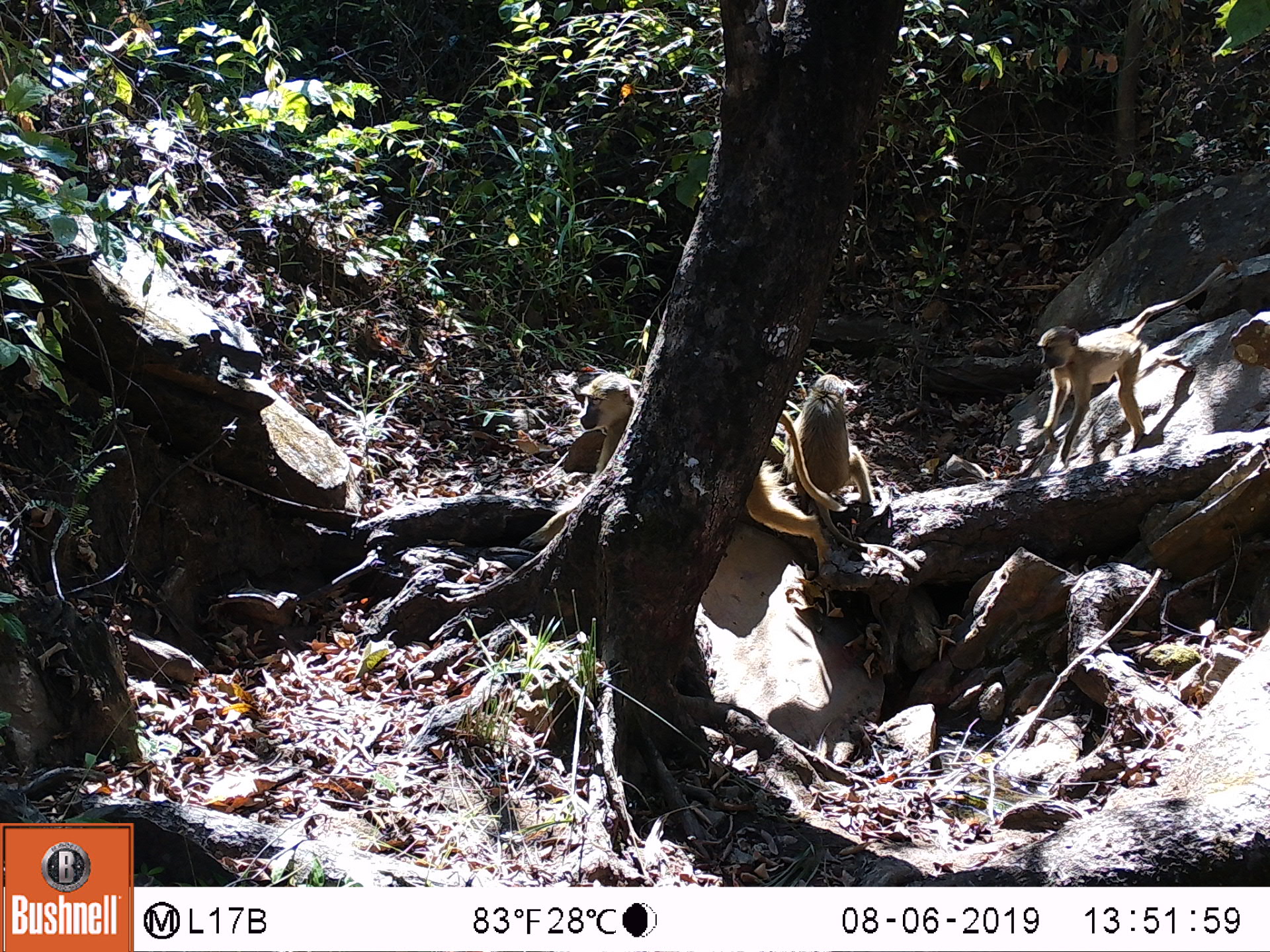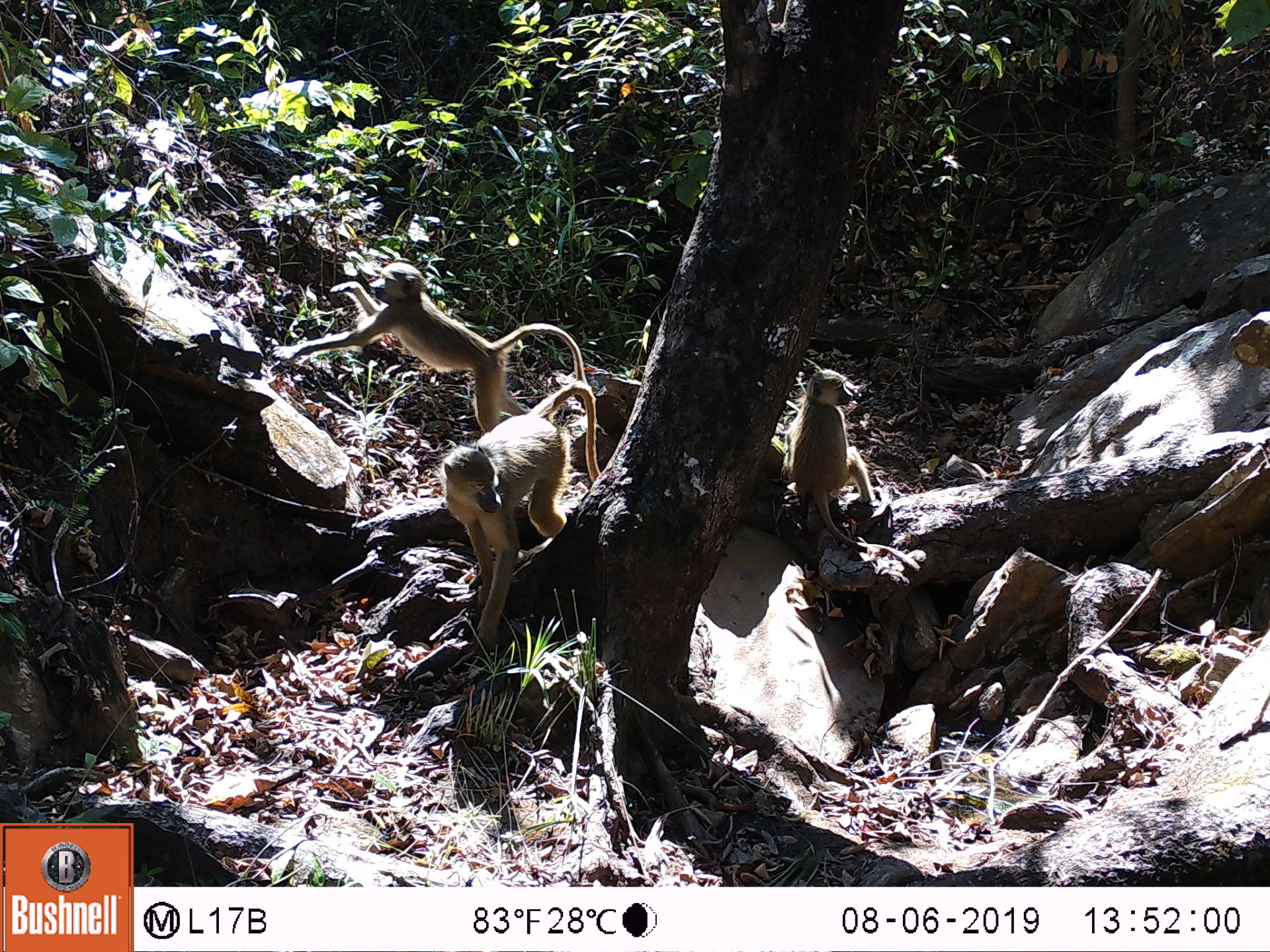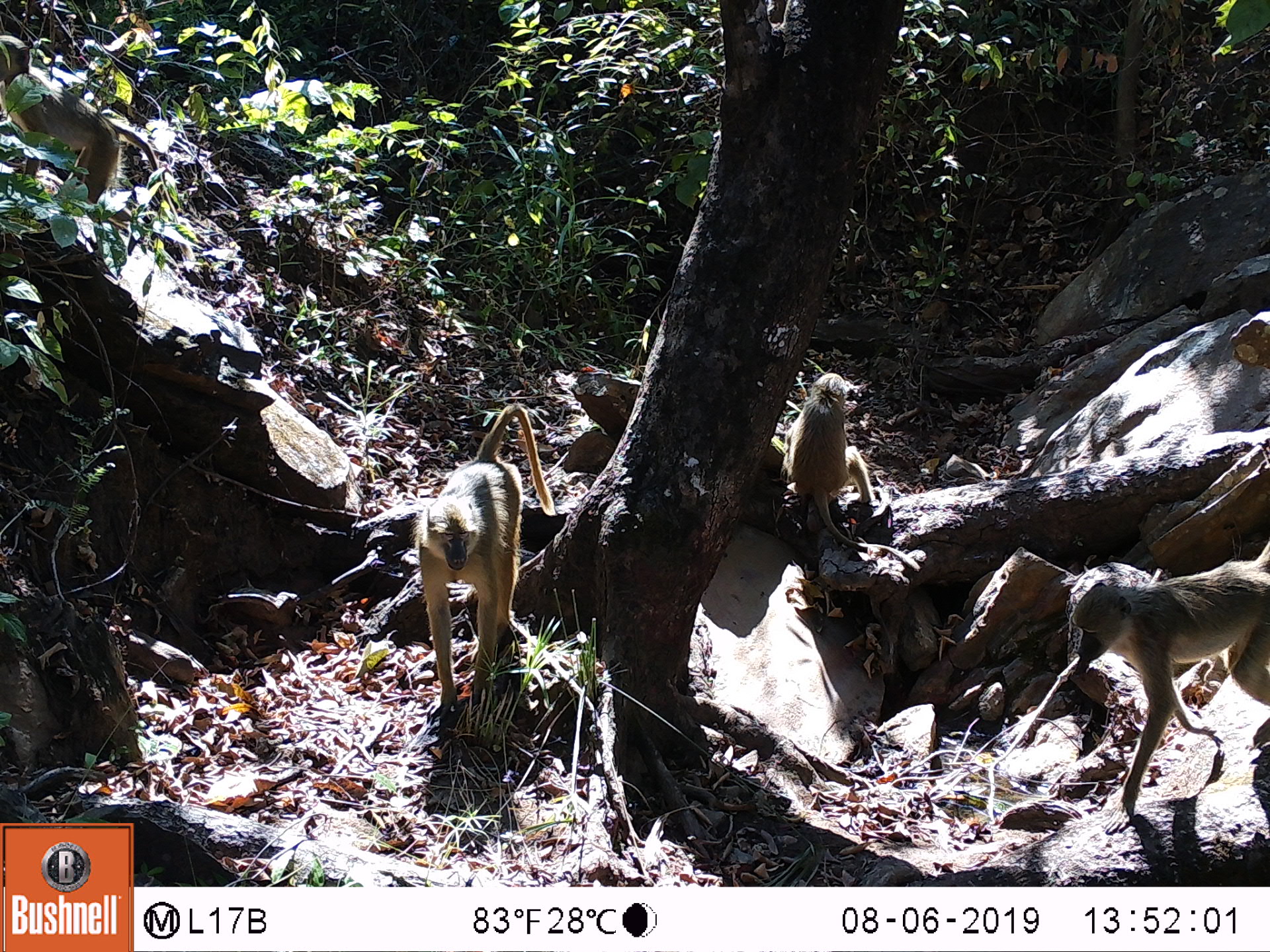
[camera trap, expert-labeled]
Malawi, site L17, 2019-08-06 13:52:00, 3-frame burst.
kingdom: Animalia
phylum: Chordata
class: Mammalia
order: Primates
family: Cercopithecidae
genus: Papio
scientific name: Papio cynocephalus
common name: yellow baboon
Yellow baboon (Papio cynocephalus), count 3.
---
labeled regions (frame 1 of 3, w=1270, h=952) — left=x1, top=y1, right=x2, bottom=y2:
yellow baboon: left=568, top=377, right=819, bottom=592; left=1035, top=268, right=1219, bottom=468; left=798, top=365, right=882, bottom=508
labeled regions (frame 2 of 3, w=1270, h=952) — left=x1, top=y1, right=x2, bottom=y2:
yellow baboon: left=438, top=382, right=602, bottom=651; left=285, top=250, right=580, bottom=387; left=789, top=367, right=882, bottom=543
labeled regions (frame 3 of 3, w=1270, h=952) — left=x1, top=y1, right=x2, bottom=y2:
yellow baboon: left=1069, top=530, right=1268, bottom=813; left=416, top=407, right=553, bottom=718; left=0, top=30, right=169, bottom=227; left=787, top=368, right=905, bottom=564